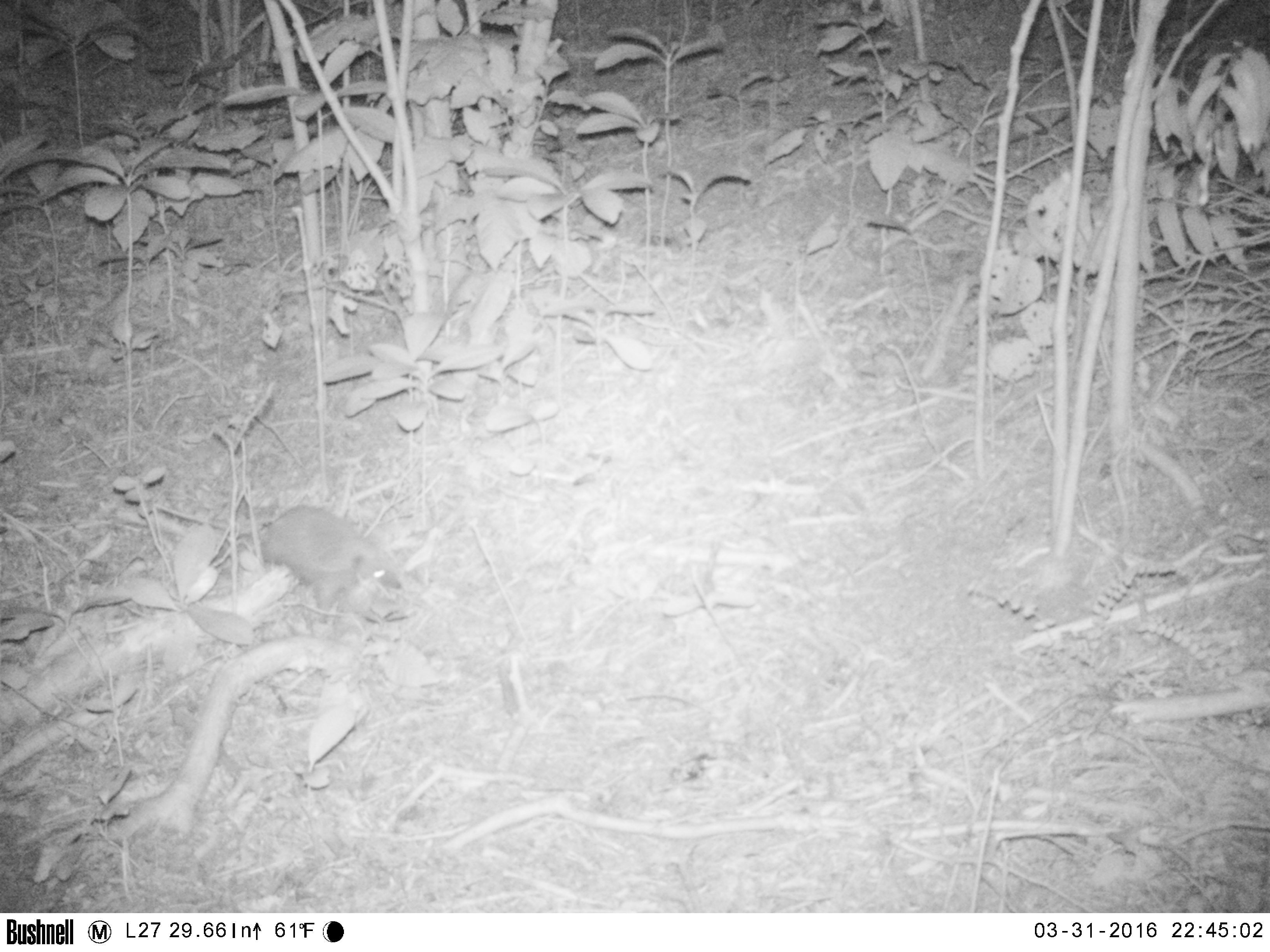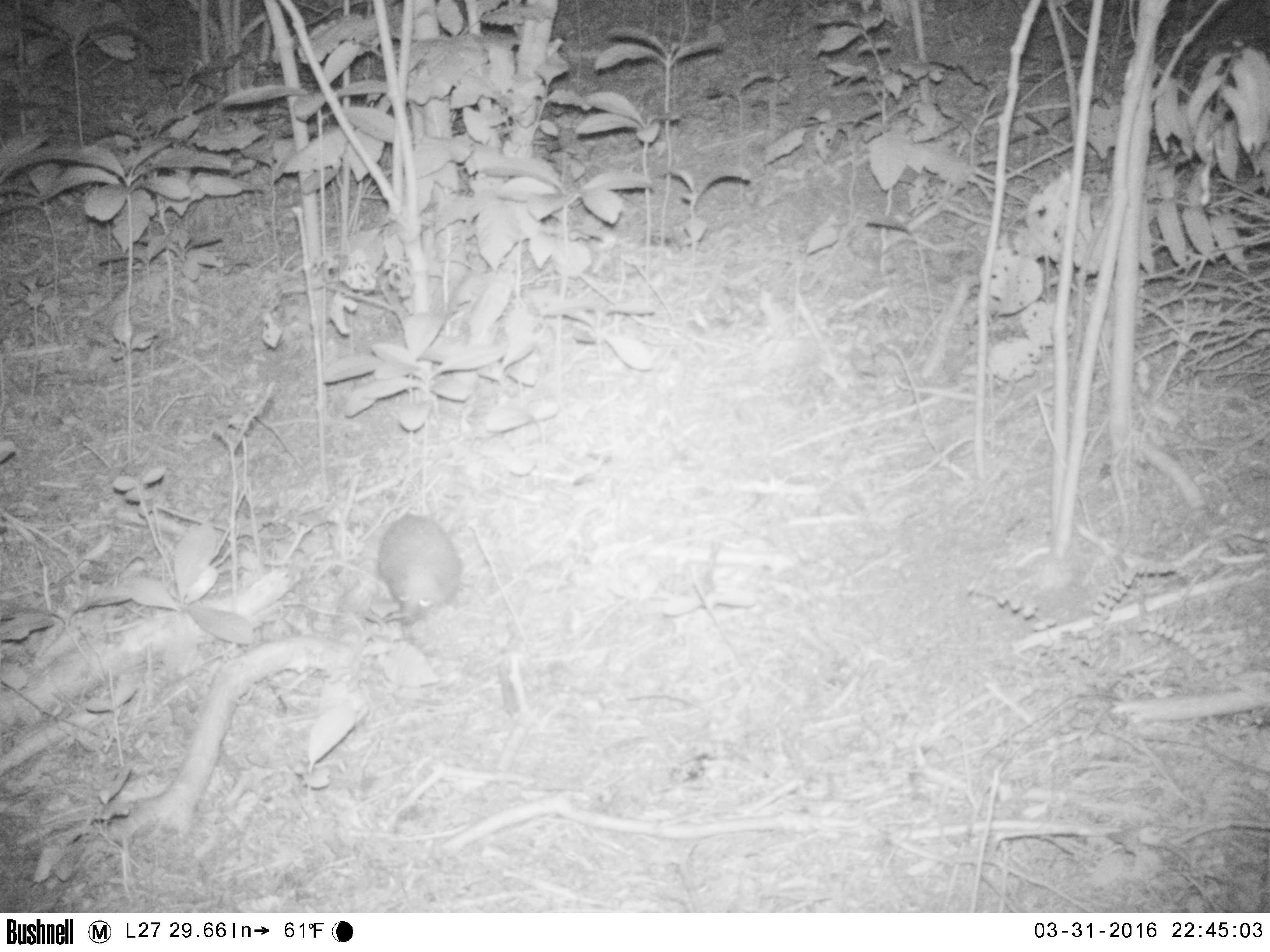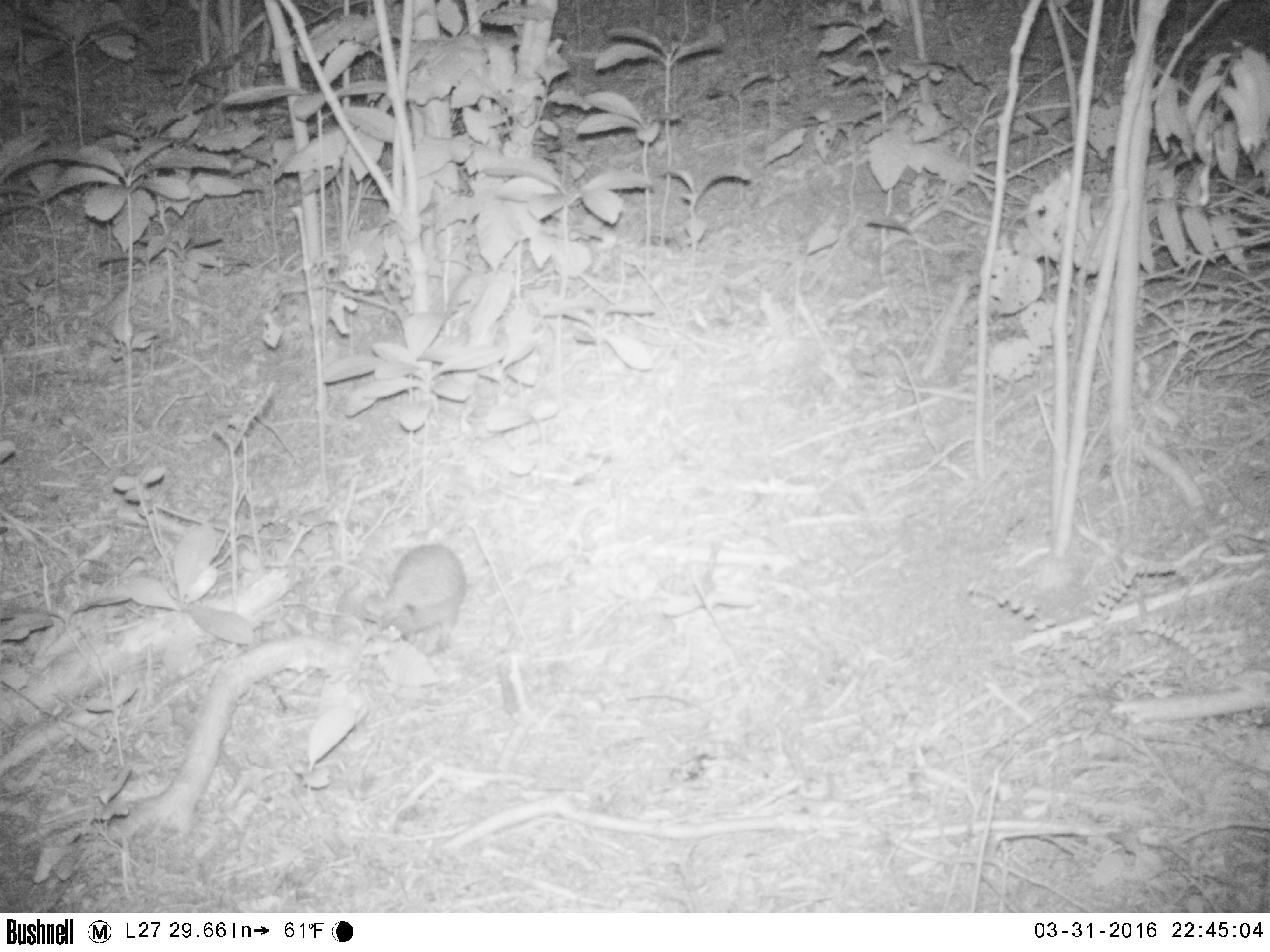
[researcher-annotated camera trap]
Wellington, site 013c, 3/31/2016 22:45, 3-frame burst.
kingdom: Animalia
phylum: Chordata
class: Mammalia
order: Eulipotyphla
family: Erinaceidae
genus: Erinaceus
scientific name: Erinaceus europaeus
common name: hedgehog